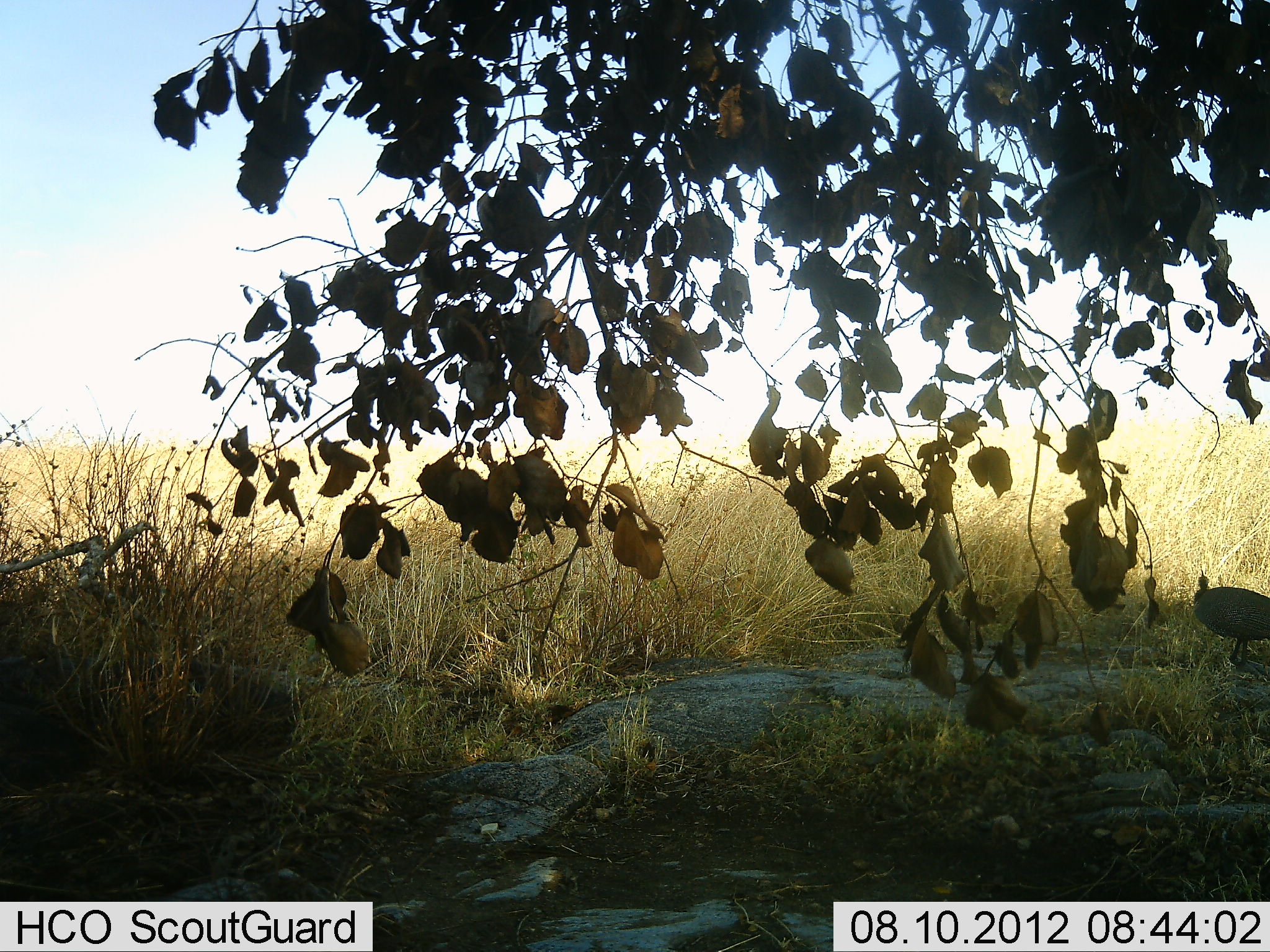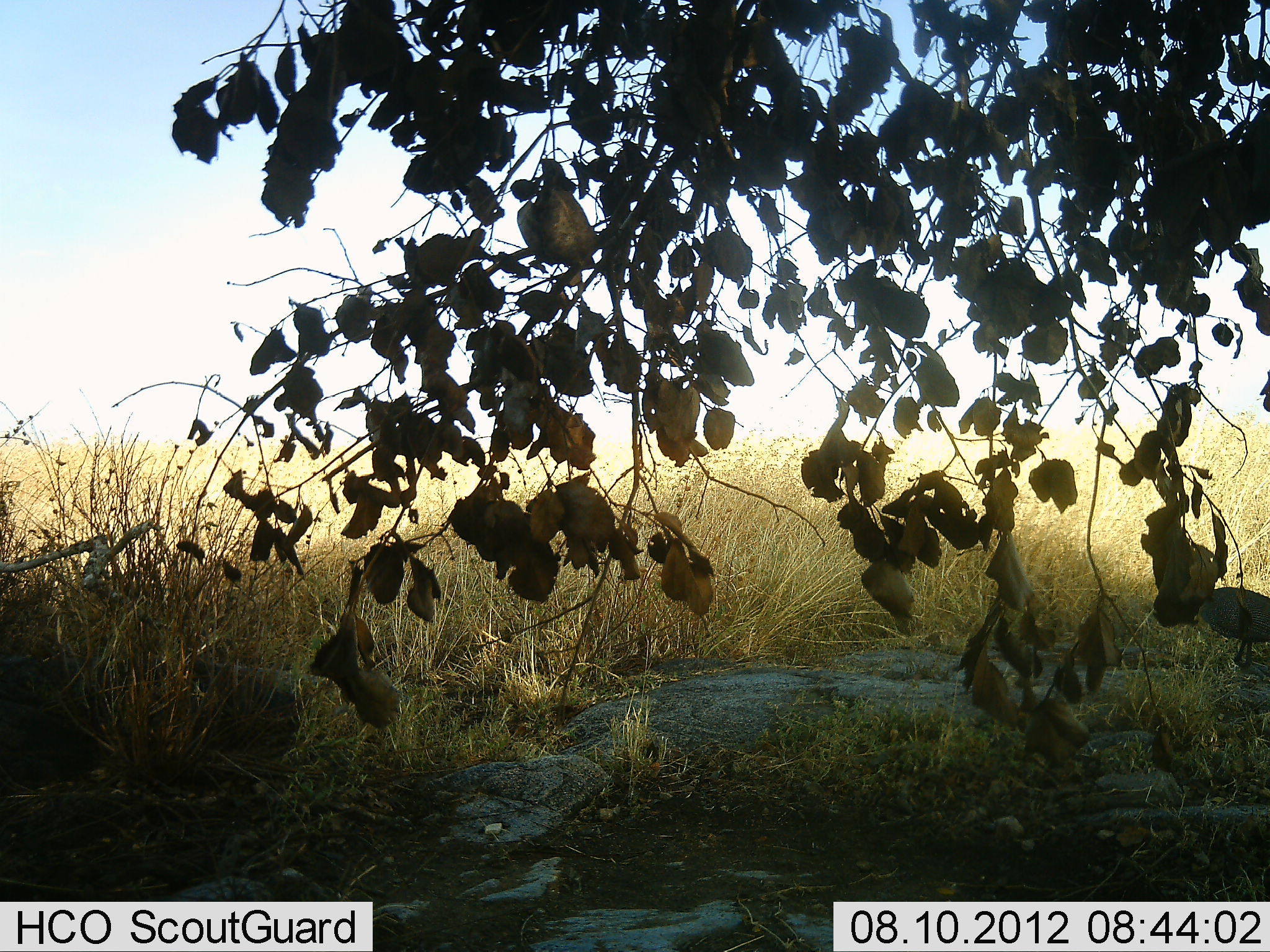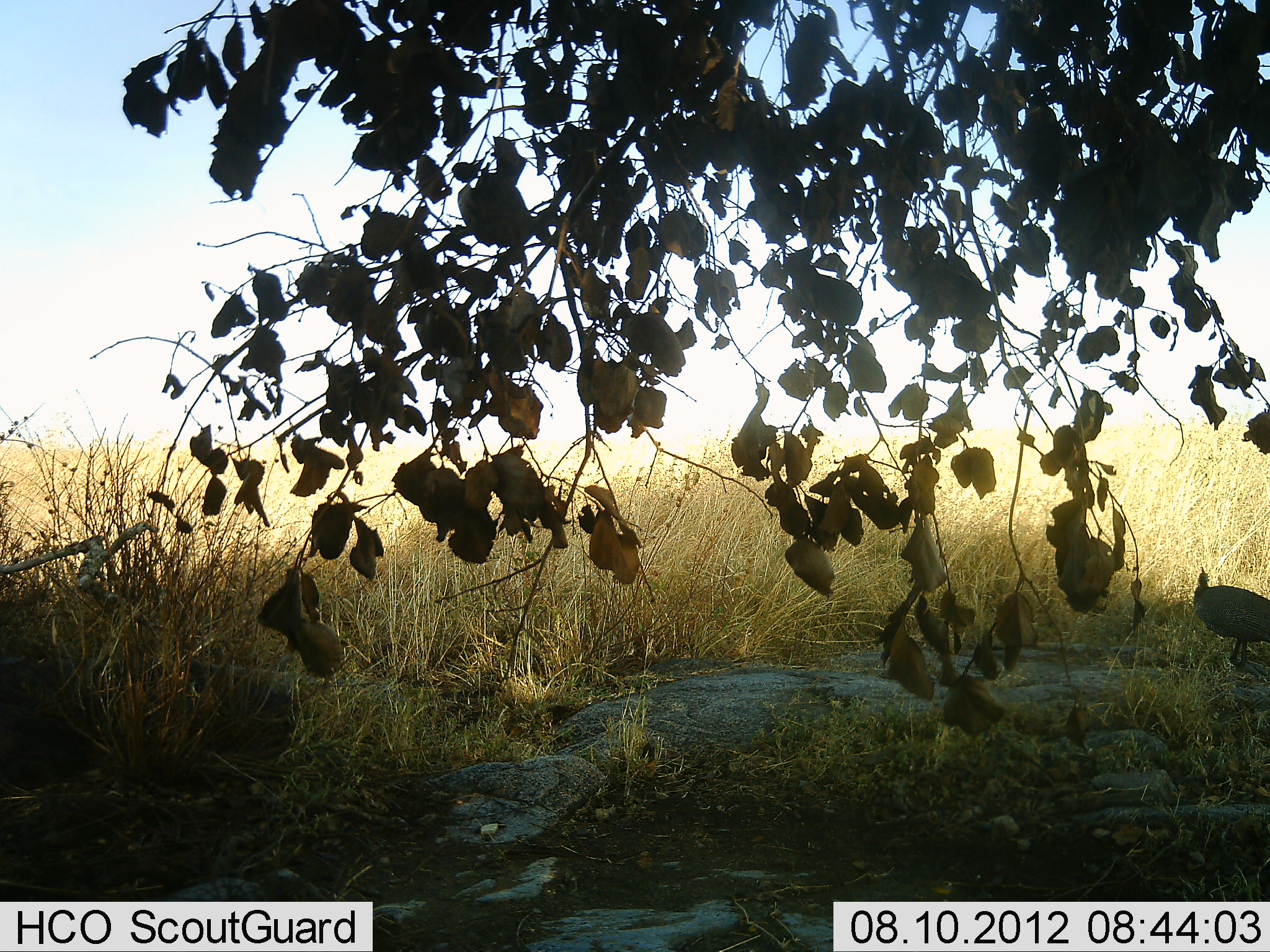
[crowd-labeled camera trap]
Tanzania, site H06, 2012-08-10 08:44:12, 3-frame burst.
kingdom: Animalia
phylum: Chordata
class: Aves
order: Galliformes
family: Numididae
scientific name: Numididae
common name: guinea fowl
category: guineafowl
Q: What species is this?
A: Guineafowl (guinea fowl) (Numididae).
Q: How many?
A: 1.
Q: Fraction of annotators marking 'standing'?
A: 100%.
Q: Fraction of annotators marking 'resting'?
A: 0%.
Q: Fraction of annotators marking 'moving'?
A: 0%.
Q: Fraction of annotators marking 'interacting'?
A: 0%.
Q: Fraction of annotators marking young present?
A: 0%.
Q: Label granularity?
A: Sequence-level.